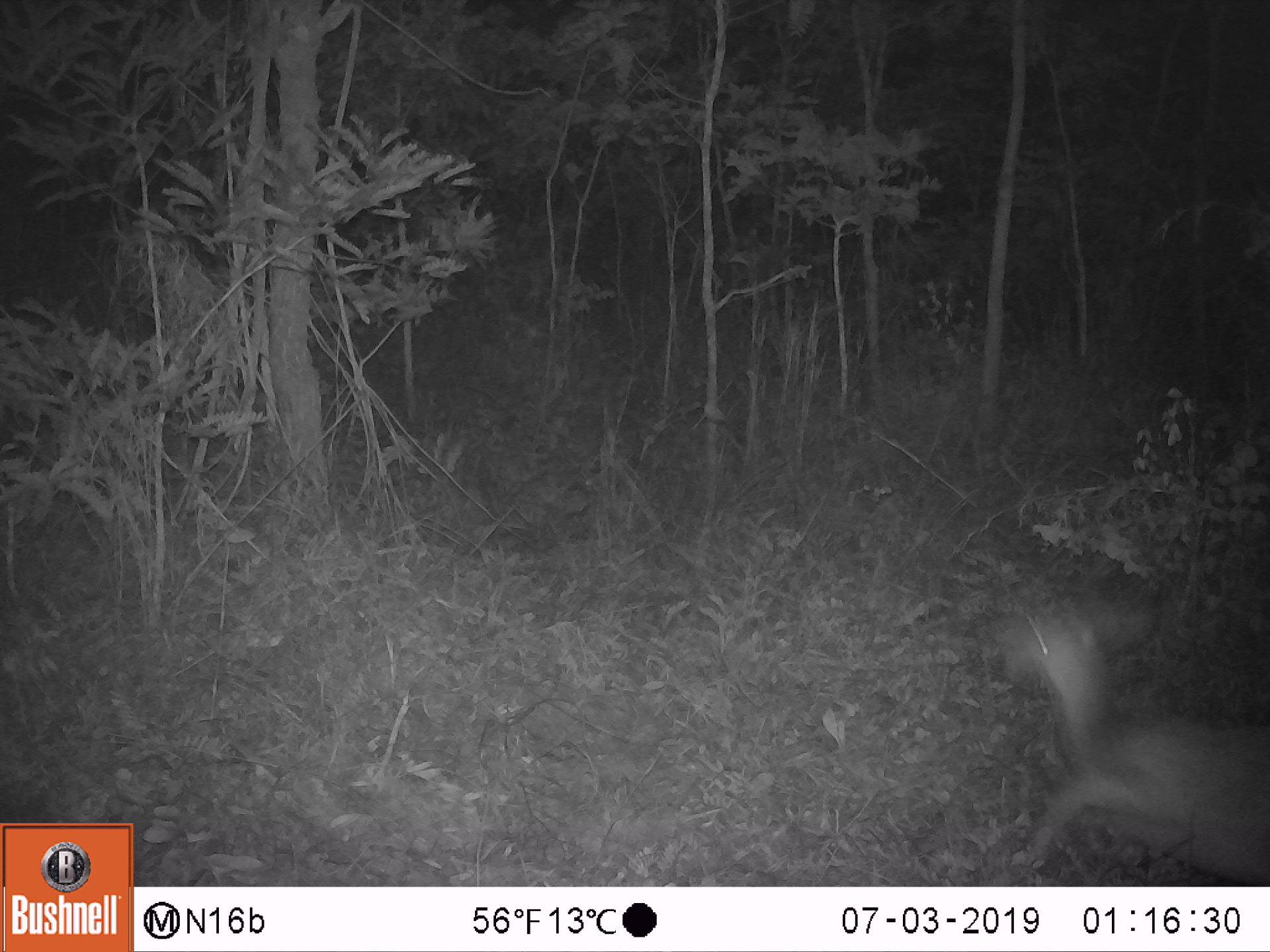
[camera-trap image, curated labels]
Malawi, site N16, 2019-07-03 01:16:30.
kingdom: Animalia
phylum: Chordata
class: Mammalia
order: Artiodactyla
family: Bovidae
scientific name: Antilopinae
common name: small antelope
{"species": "small antelope (Antilopinae)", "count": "1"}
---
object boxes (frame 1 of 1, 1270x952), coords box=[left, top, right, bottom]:
small antelope: box=[960, 559, 1267, 883]